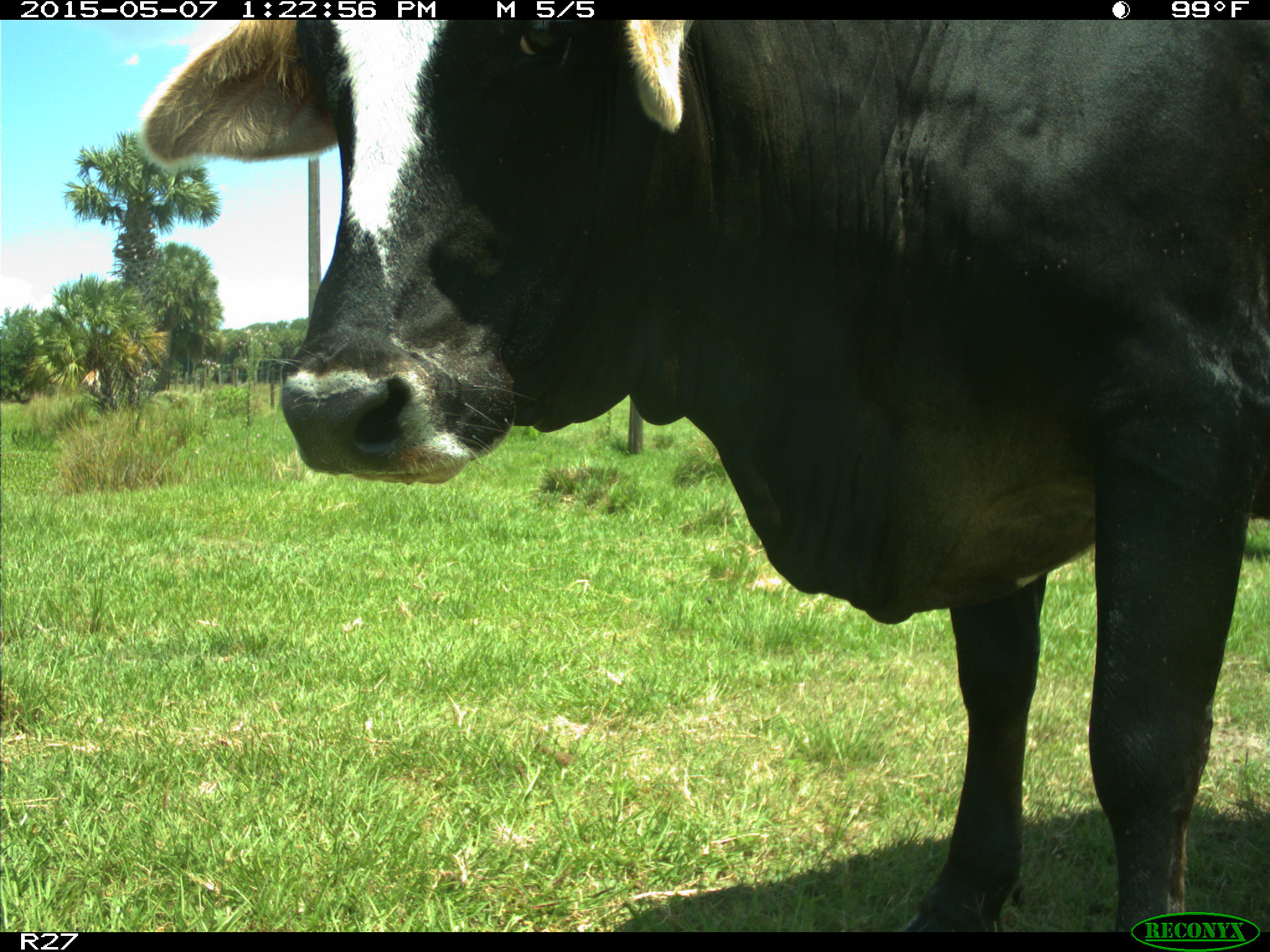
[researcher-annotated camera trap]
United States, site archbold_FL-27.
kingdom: Animalia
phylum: Chordata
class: Mammalia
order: Artiodactyla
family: Bovidae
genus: Bos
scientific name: Bos taurus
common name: domestic cow